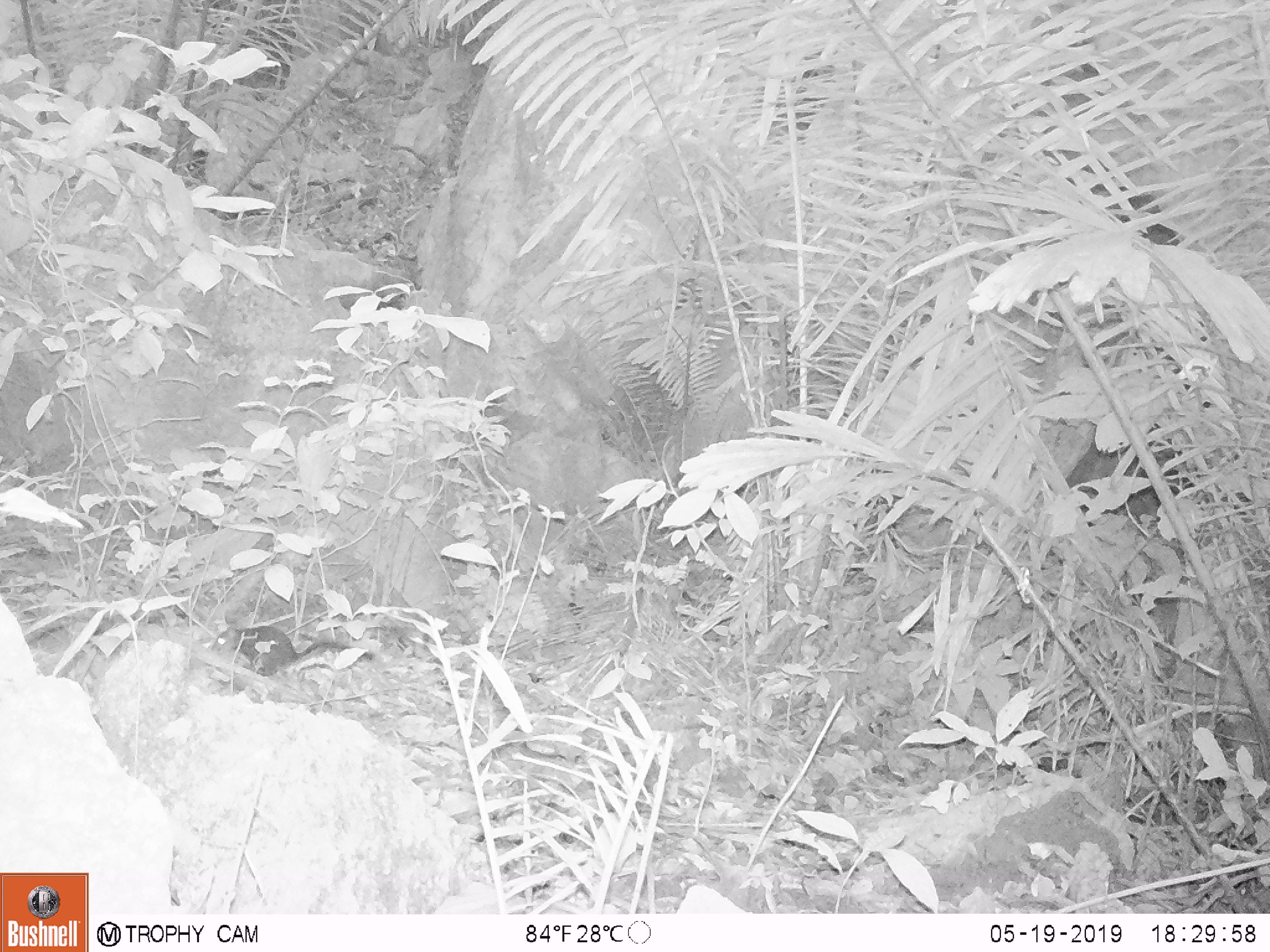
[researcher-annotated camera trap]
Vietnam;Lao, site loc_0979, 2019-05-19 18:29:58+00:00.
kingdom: Animalia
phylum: Chordata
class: Mammalia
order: Scandentia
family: Tupaiidae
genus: Tupaia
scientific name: Tupaia belangeri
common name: northern treeshrew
Northern treeshrew (Tupaia belangeri). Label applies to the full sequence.